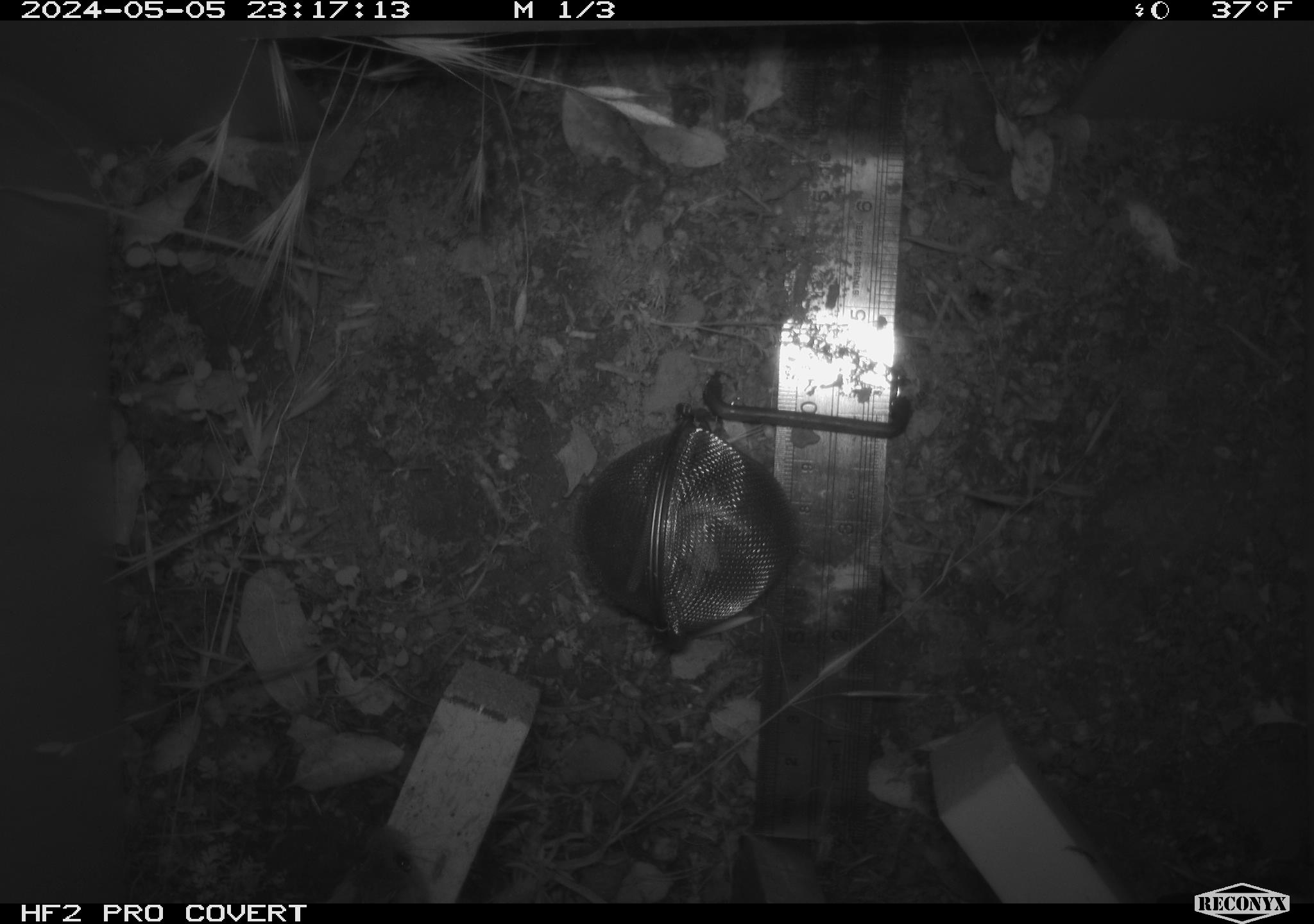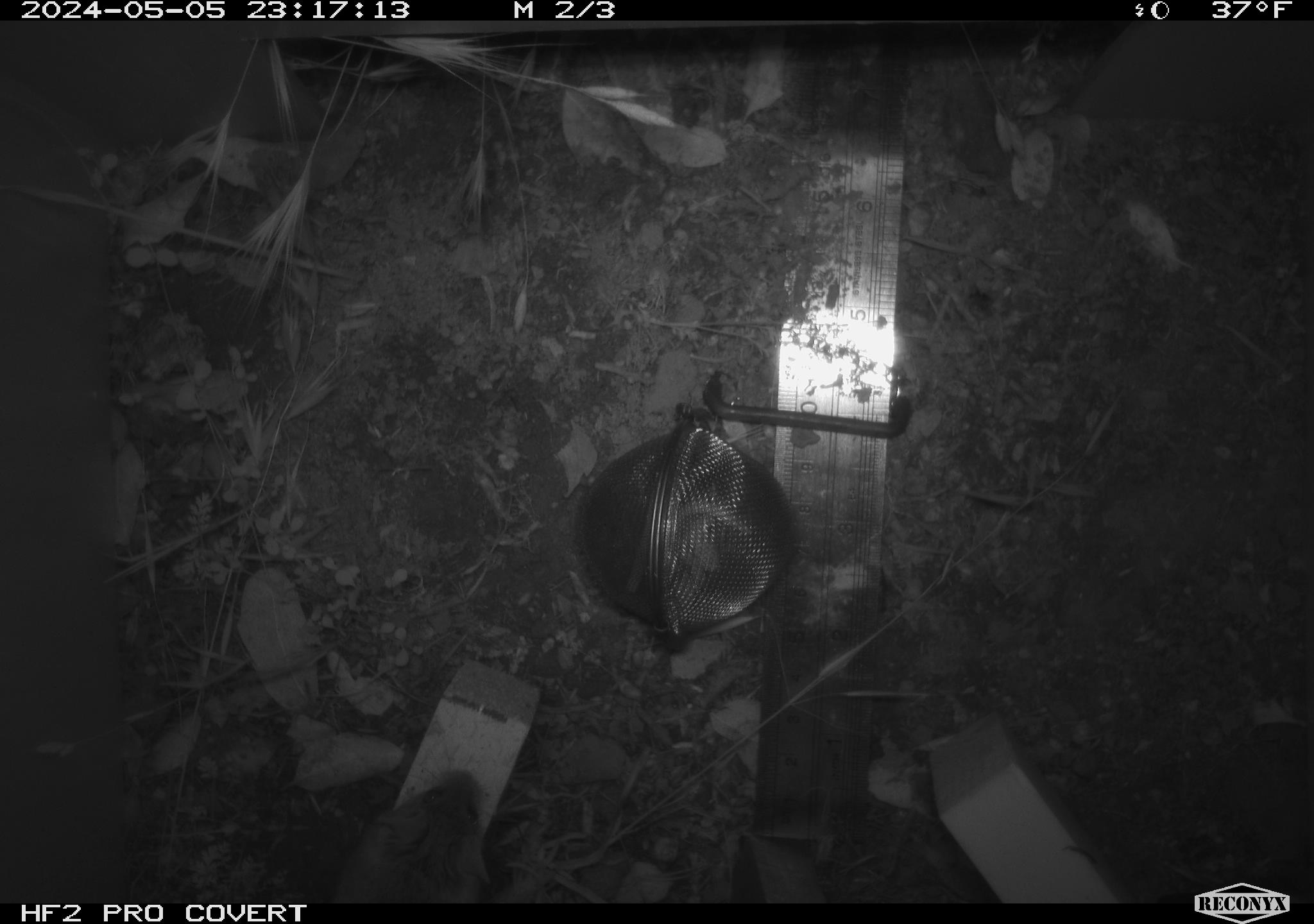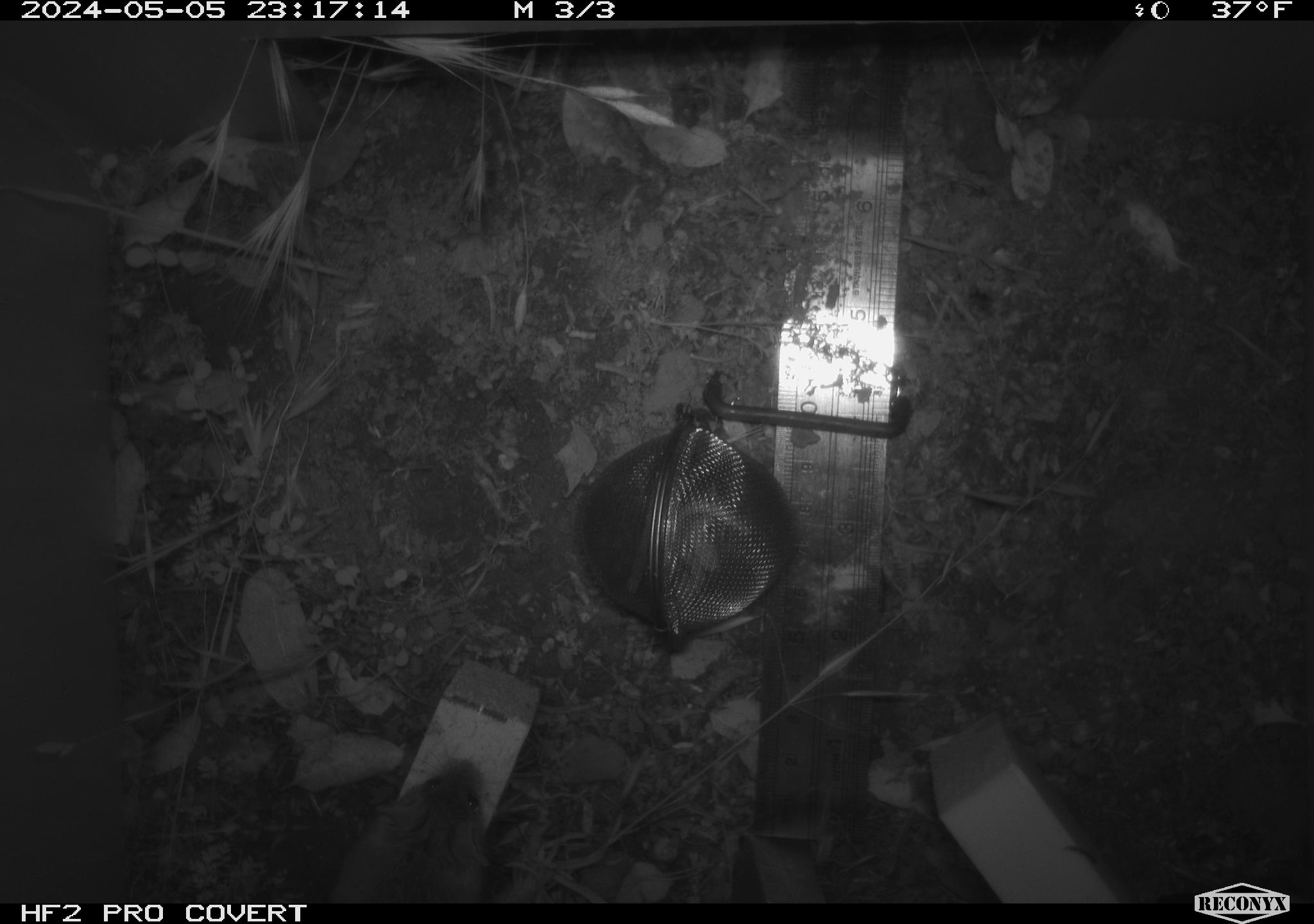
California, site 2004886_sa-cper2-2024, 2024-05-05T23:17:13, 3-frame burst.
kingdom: Animalia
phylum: Chordata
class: Mammalia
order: Rodentia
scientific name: Rodentia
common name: rodent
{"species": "rodent (Rodentia)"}